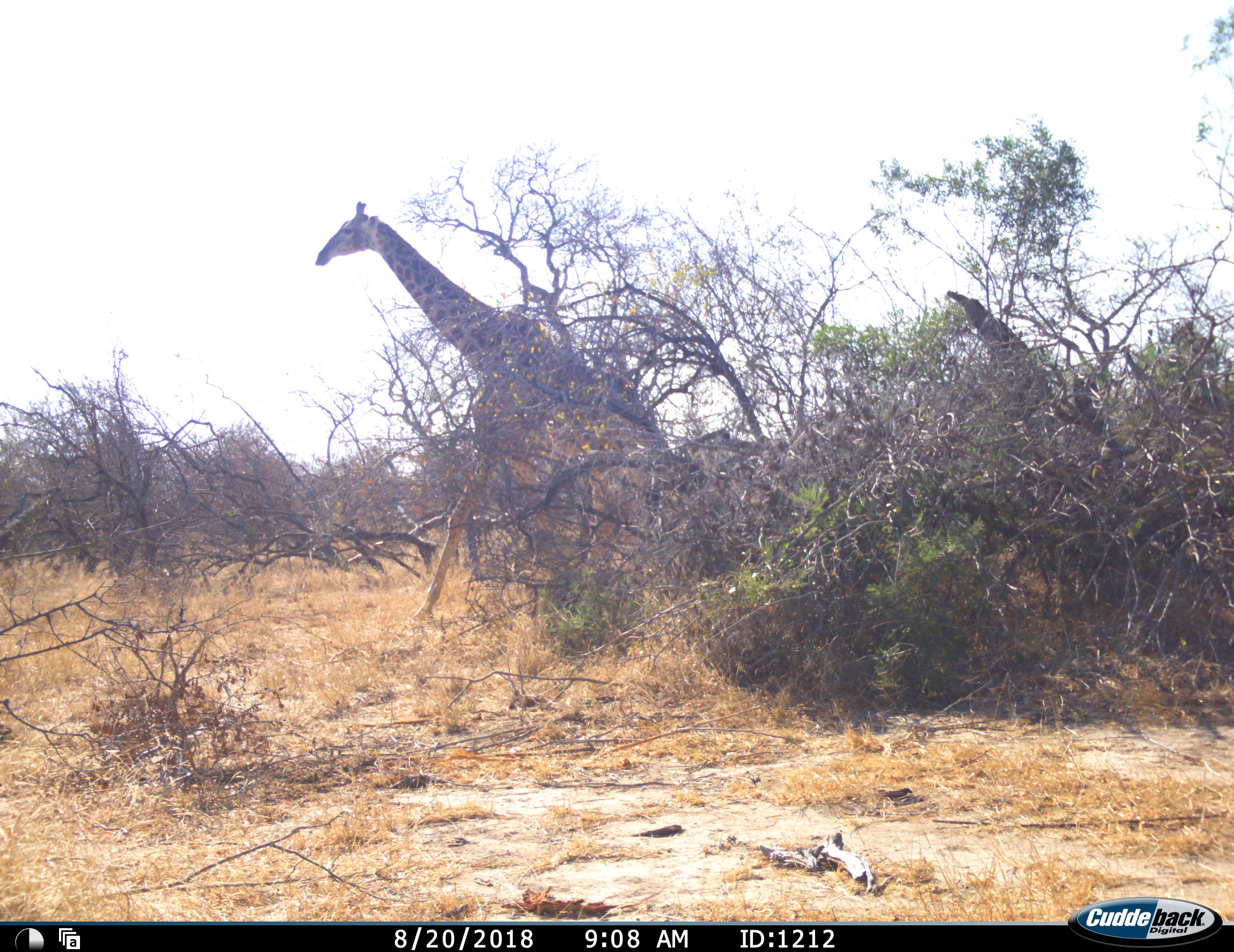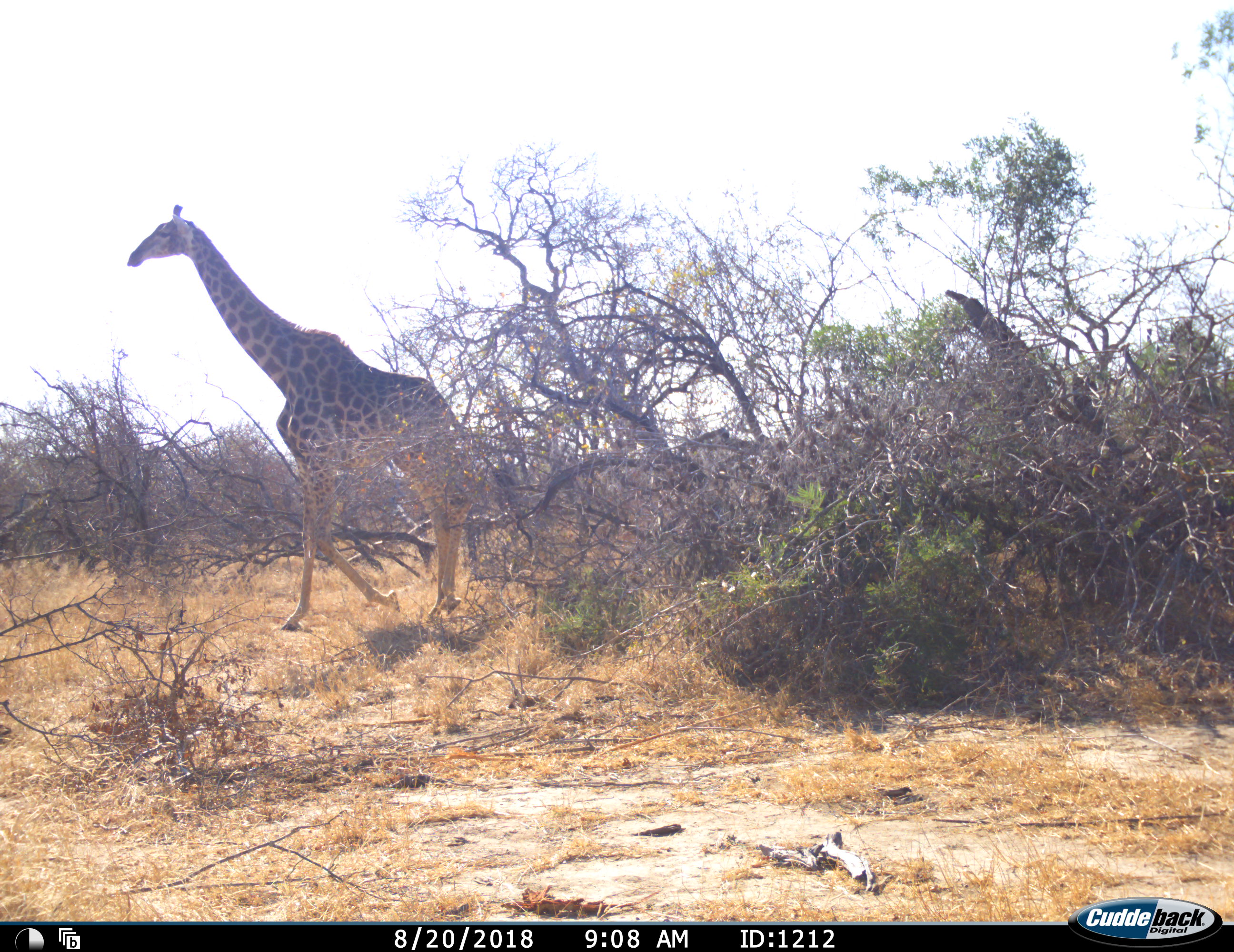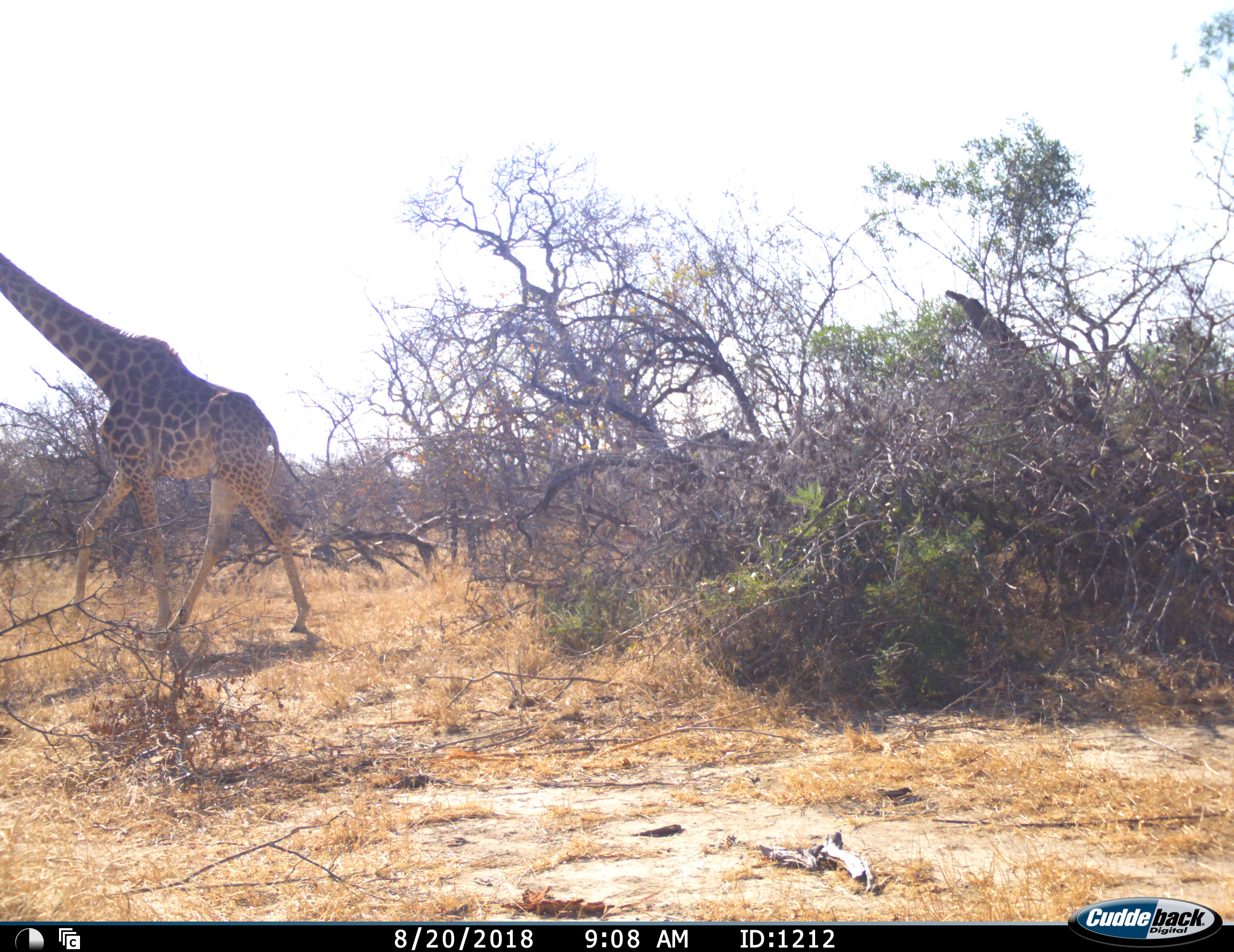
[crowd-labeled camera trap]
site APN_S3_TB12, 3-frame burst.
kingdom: Animalia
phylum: Chordata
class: Mammalia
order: Artiodactyla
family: Giraffidae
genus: Giraffa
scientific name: Giraffa camelopardalis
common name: giraffe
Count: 1.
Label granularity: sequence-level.